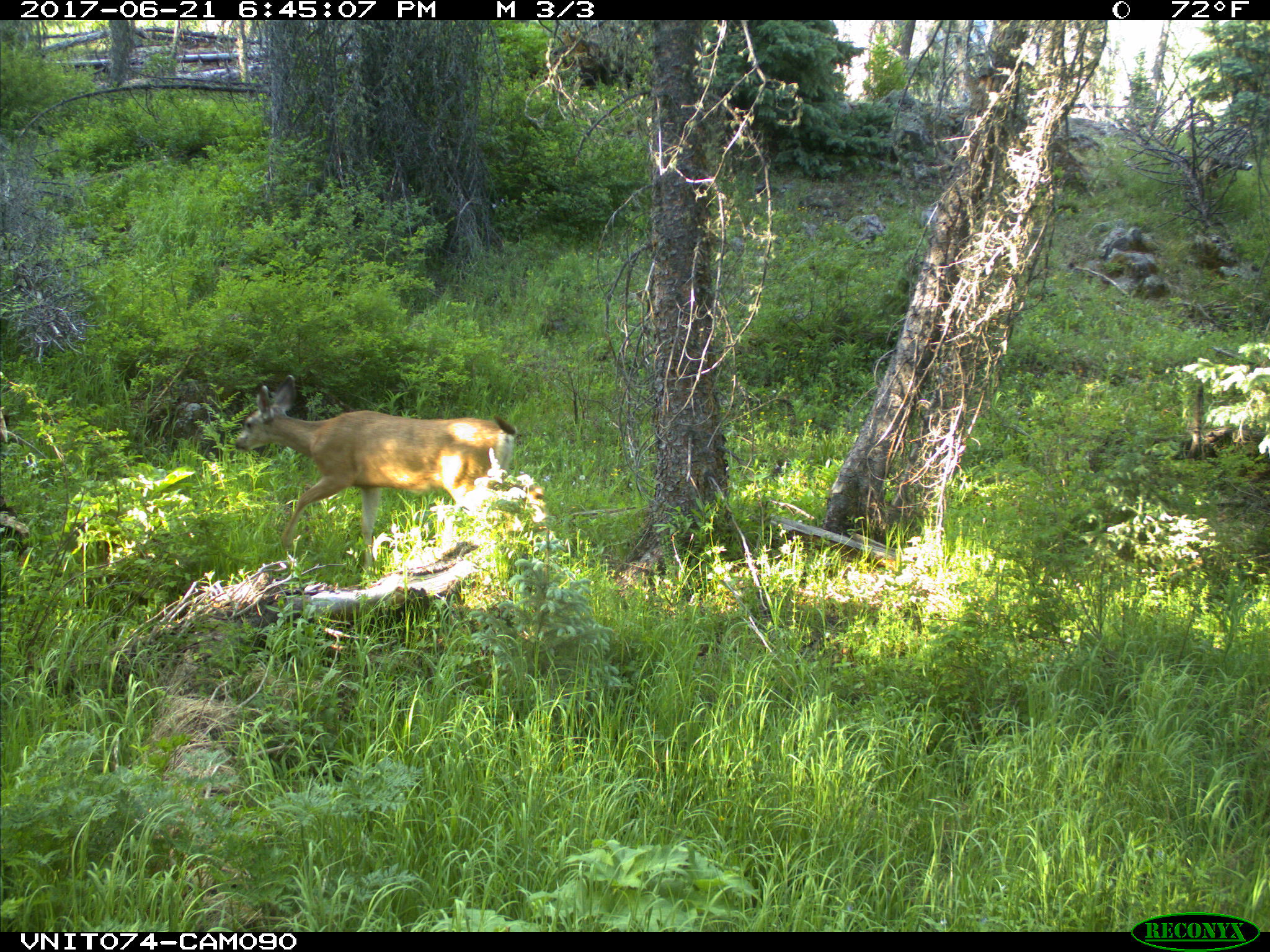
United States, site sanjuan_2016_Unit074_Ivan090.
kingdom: Animalia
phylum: Chordata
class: Mammalia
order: Artiodactyla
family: Cervidae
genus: Odocoileus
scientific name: Odocoileus hemionus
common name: mule deer